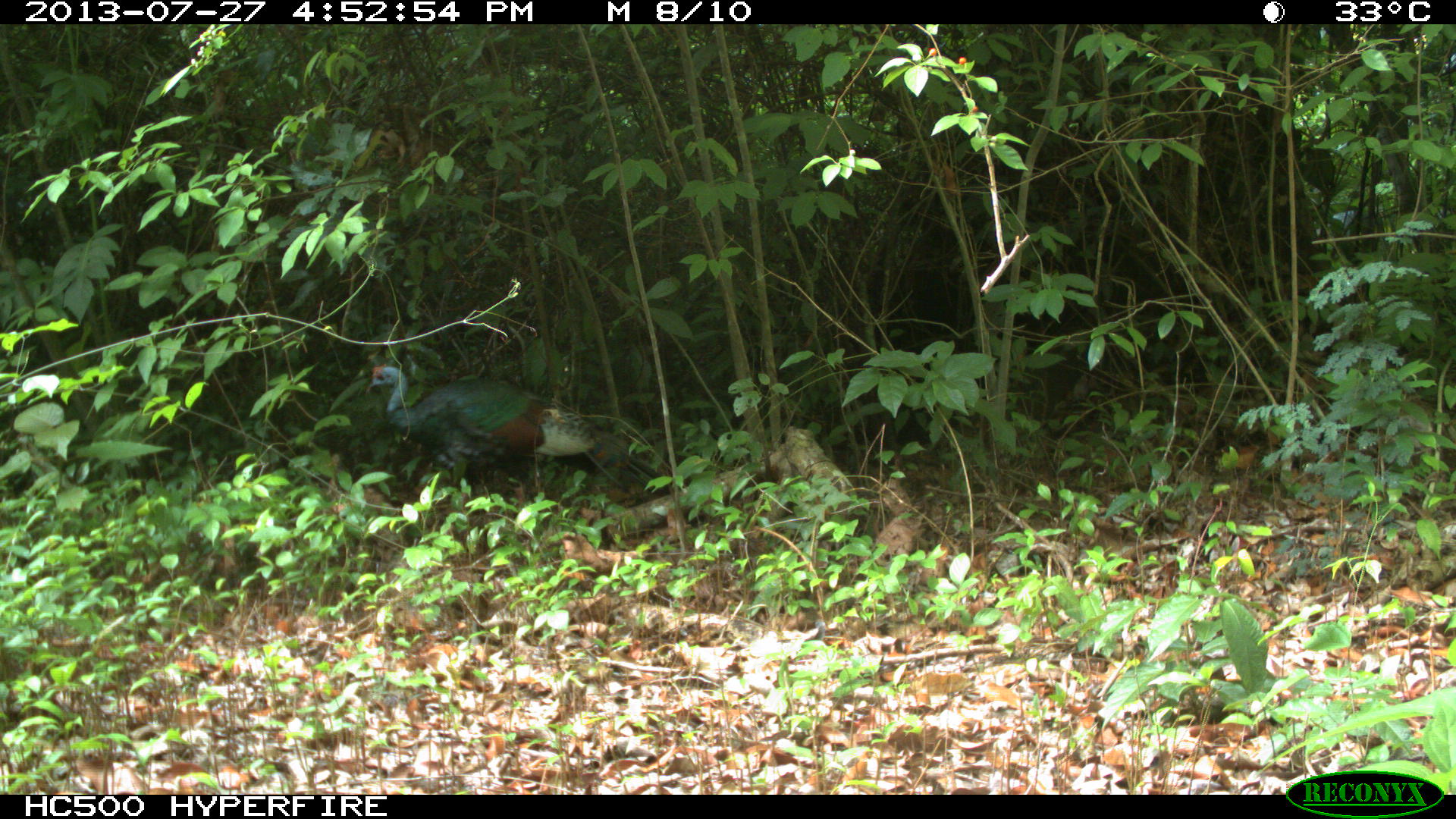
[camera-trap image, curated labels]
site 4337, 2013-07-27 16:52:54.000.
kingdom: Animalia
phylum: Chordata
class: Aves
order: Galliformes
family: Phasianidae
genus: Meleagris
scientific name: Meleagris ocellata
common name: ocellated turkey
Meleagris ocellata (ocellated turkey), count 1.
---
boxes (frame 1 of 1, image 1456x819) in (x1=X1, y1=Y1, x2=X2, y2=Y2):
meleagris ocellata: (x1=363, y1=361, x2=706, y2=528)